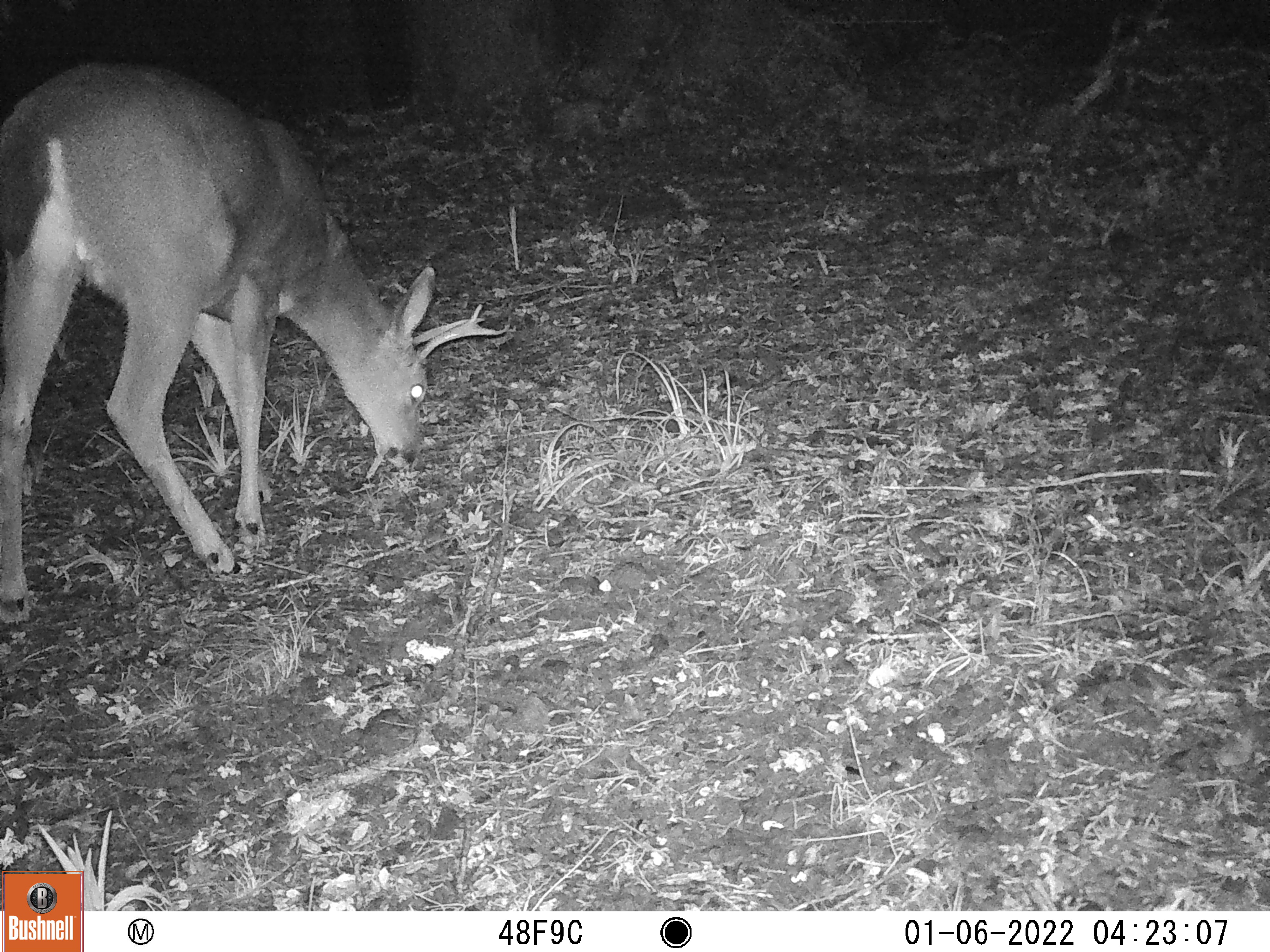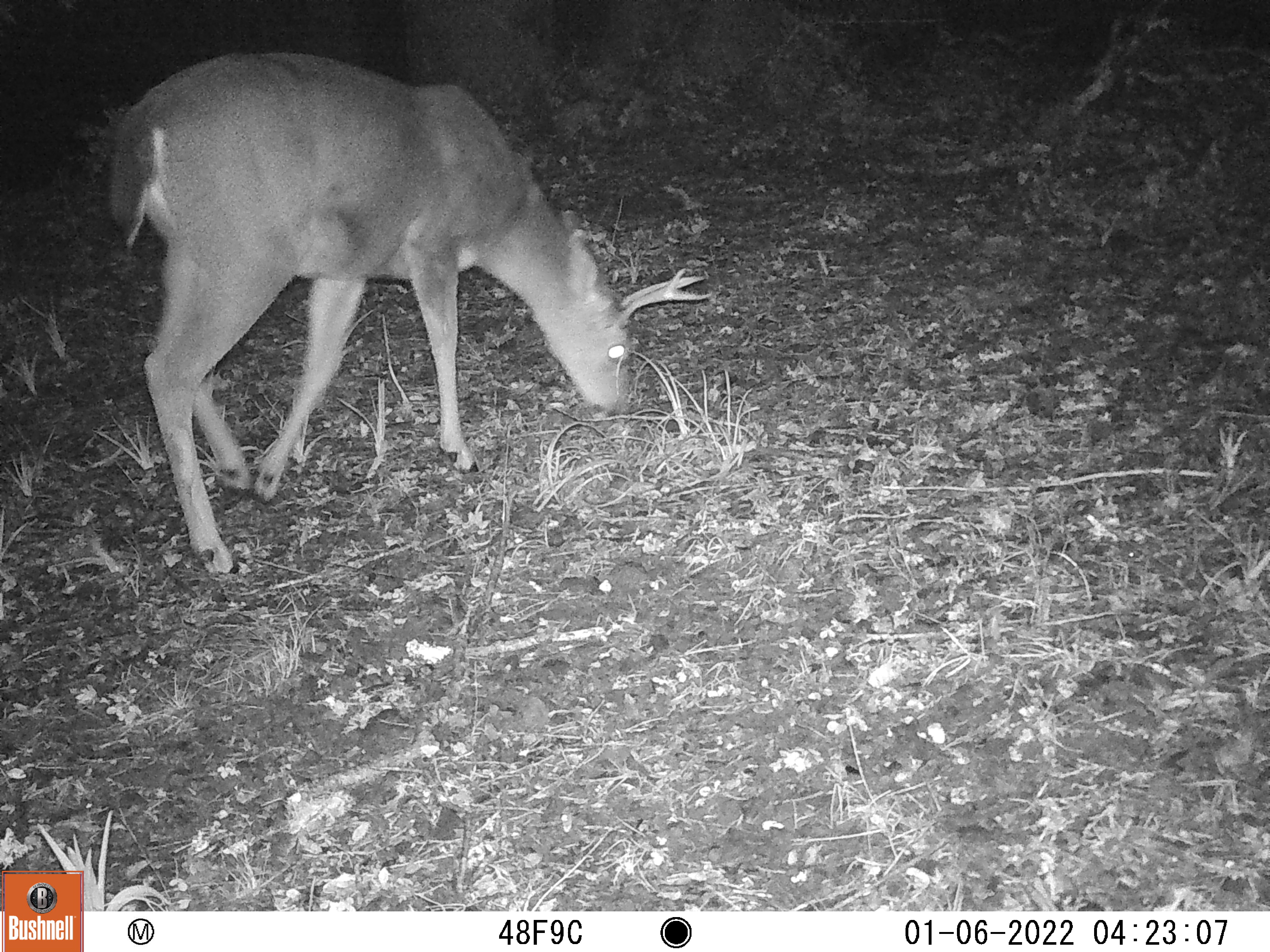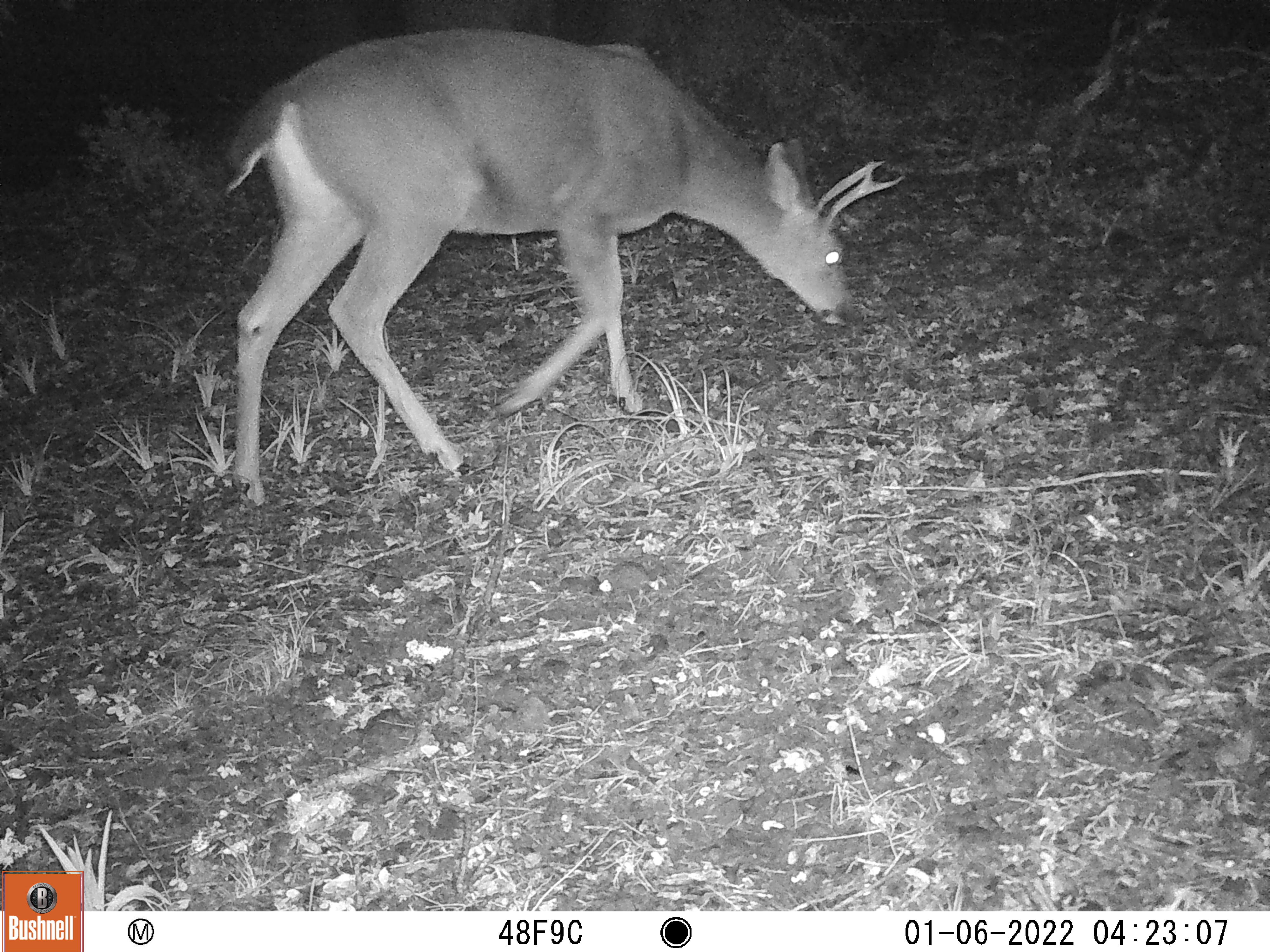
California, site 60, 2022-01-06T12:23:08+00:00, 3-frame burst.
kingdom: Animalia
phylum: Chordata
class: Mammalia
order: Artiodactyla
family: Cervidae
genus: Odocoileus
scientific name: Odocoileus hemionus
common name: mule deer